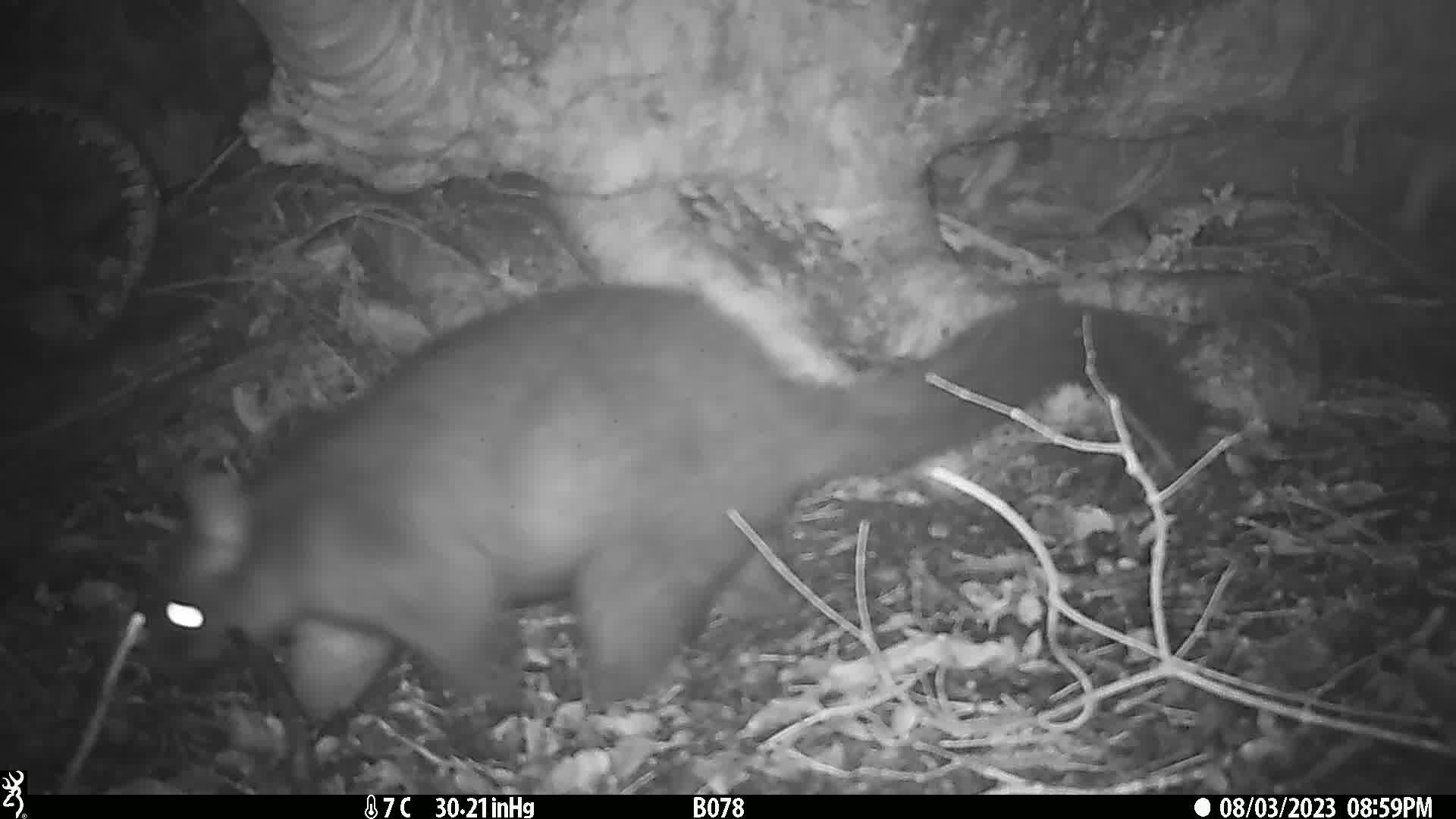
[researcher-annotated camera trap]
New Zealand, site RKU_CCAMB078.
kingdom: Animalia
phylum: Chordata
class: Mammalia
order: Diprotodontia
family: Phalangeridae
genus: Trichosurus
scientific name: Trichosurus vulpecula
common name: common brushtail possum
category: possum